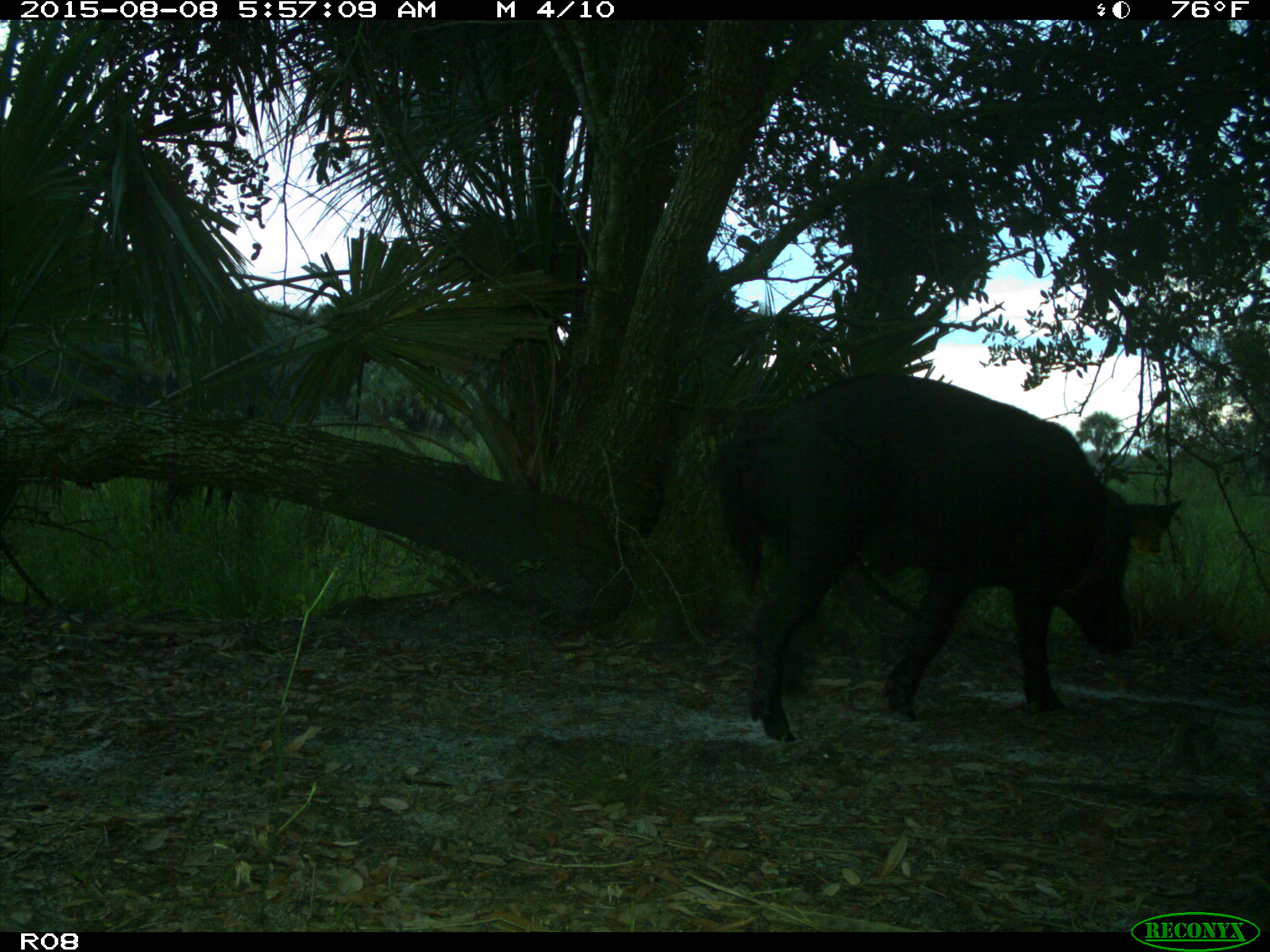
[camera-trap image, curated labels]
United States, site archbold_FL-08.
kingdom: Animalia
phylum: Chordata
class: Mammalia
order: Artiodactyla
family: Suidae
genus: Sus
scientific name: Sus scrofa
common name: wild boar